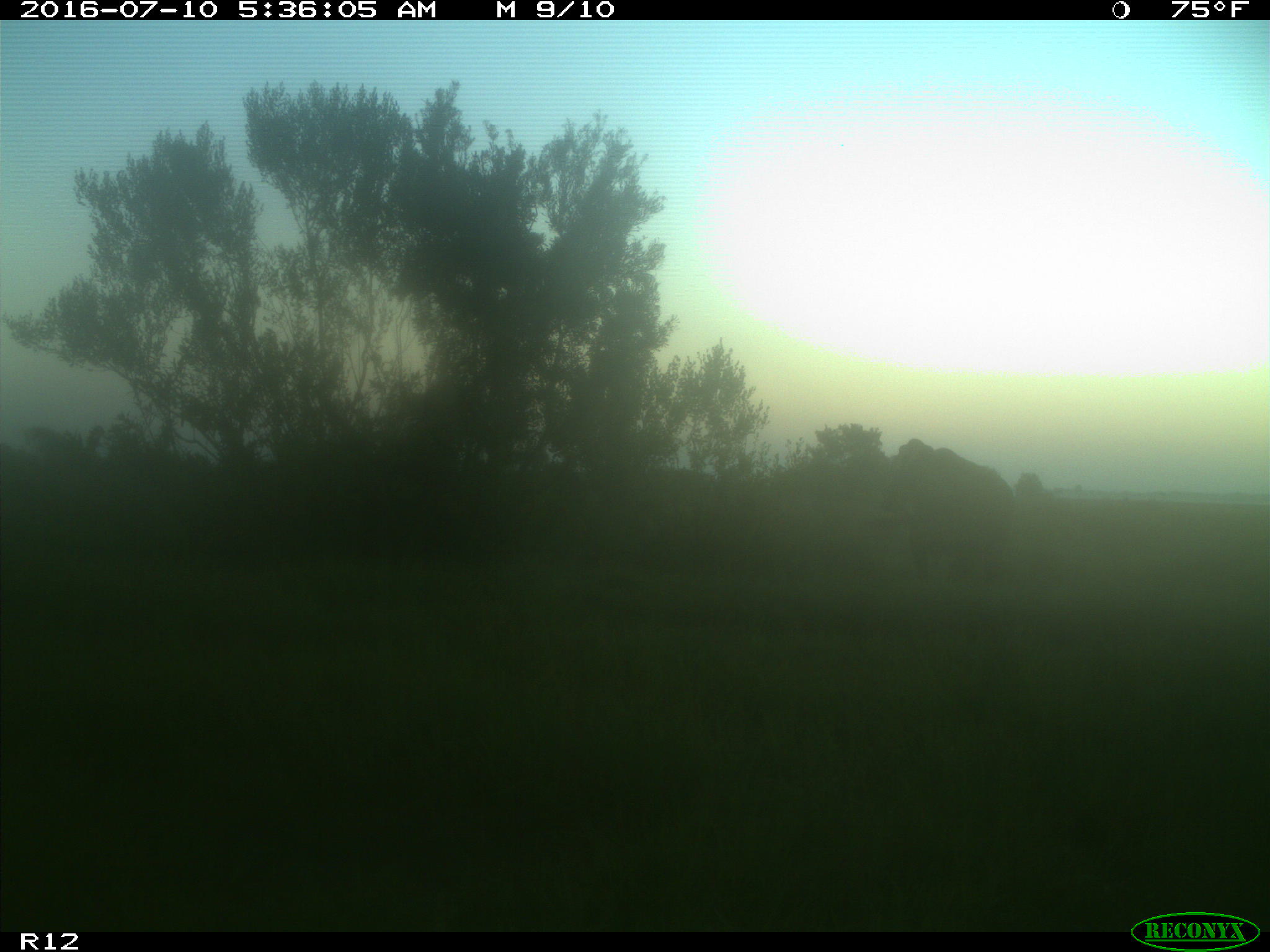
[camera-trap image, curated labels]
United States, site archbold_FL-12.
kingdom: Animalia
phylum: Chordata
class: Mammalia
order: Artiodactyla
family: Bovidae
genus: Bos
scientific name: Bos taurus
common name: domestic cow